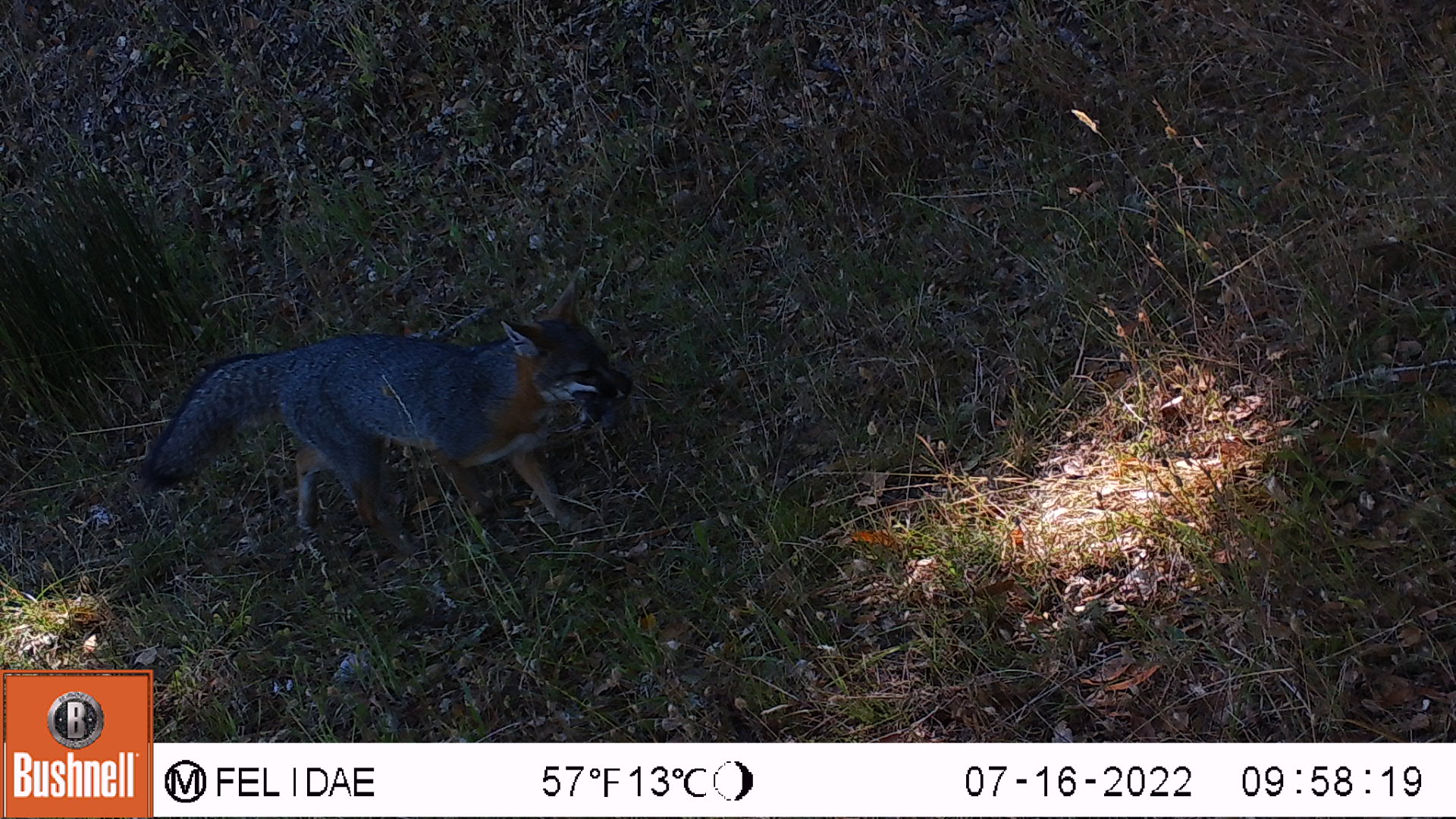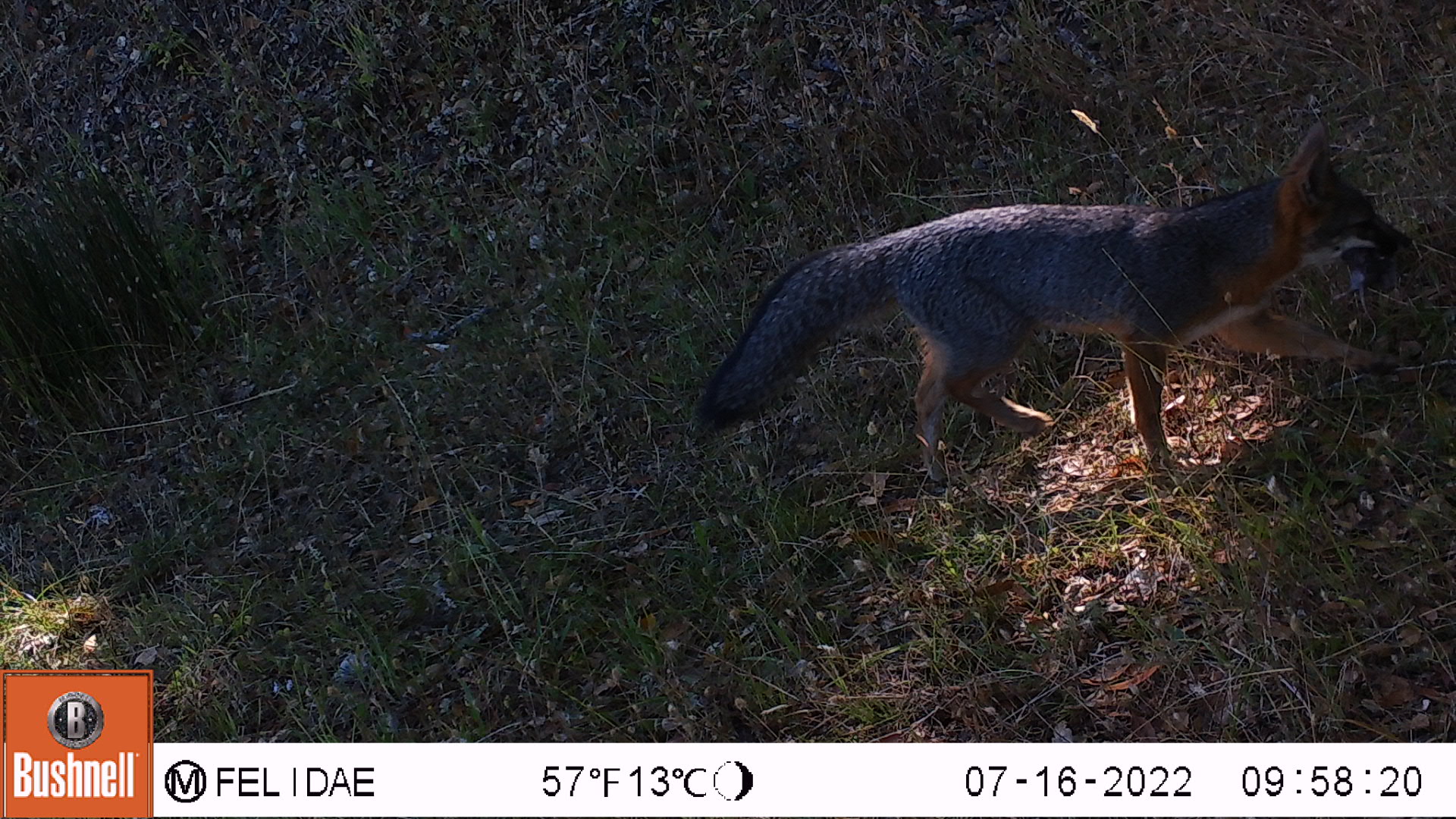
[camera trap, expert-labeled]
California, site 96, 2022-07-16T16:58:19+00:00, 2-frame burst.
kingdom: Animalia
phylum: Chordata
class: Mammalia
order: Carnivora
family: Canidae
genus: Urocyon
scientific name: Urocyon cinereoargenteus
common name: gray fox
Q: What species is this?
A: Gray fox (Urocyon cinereoargenteus).